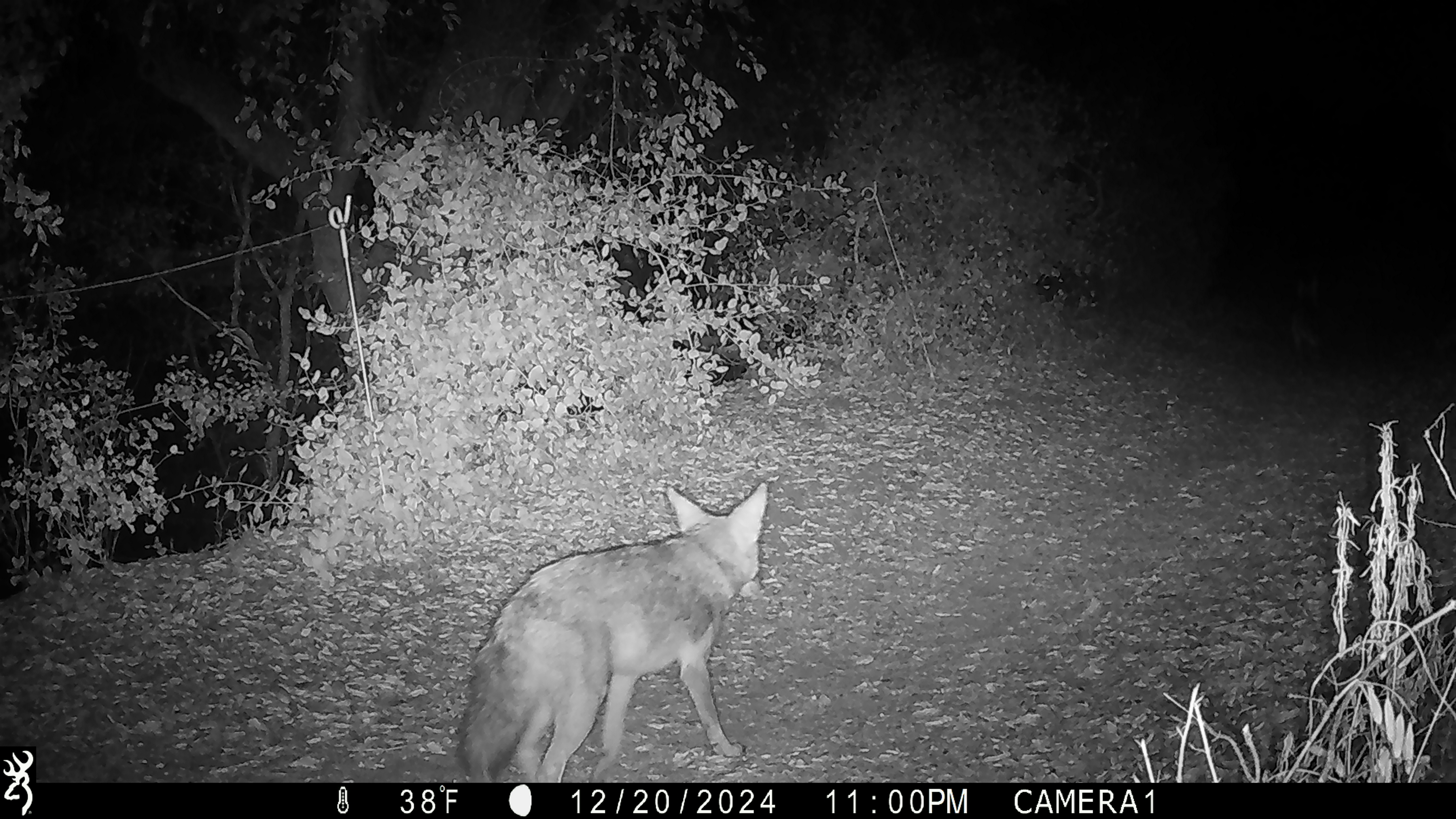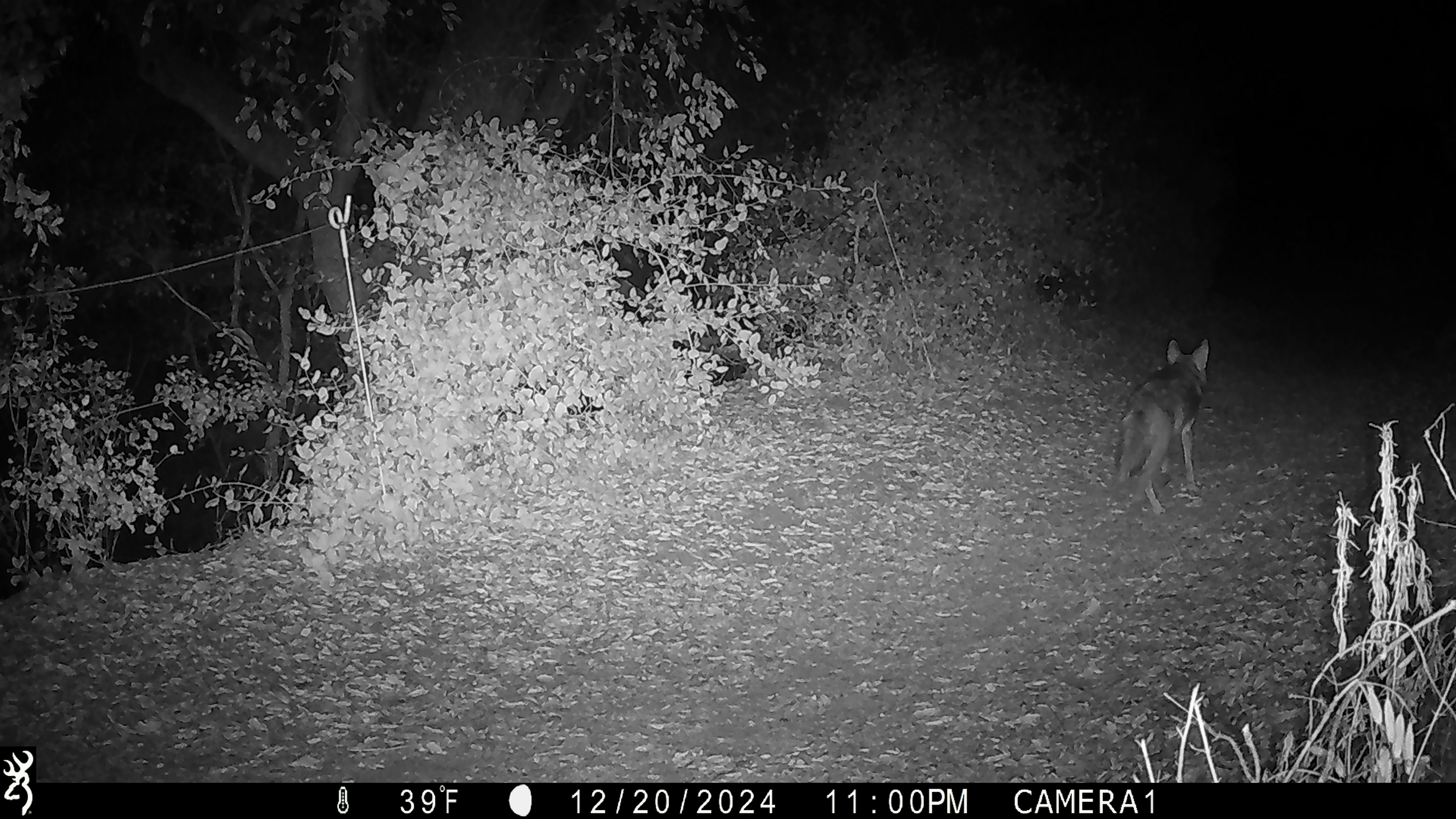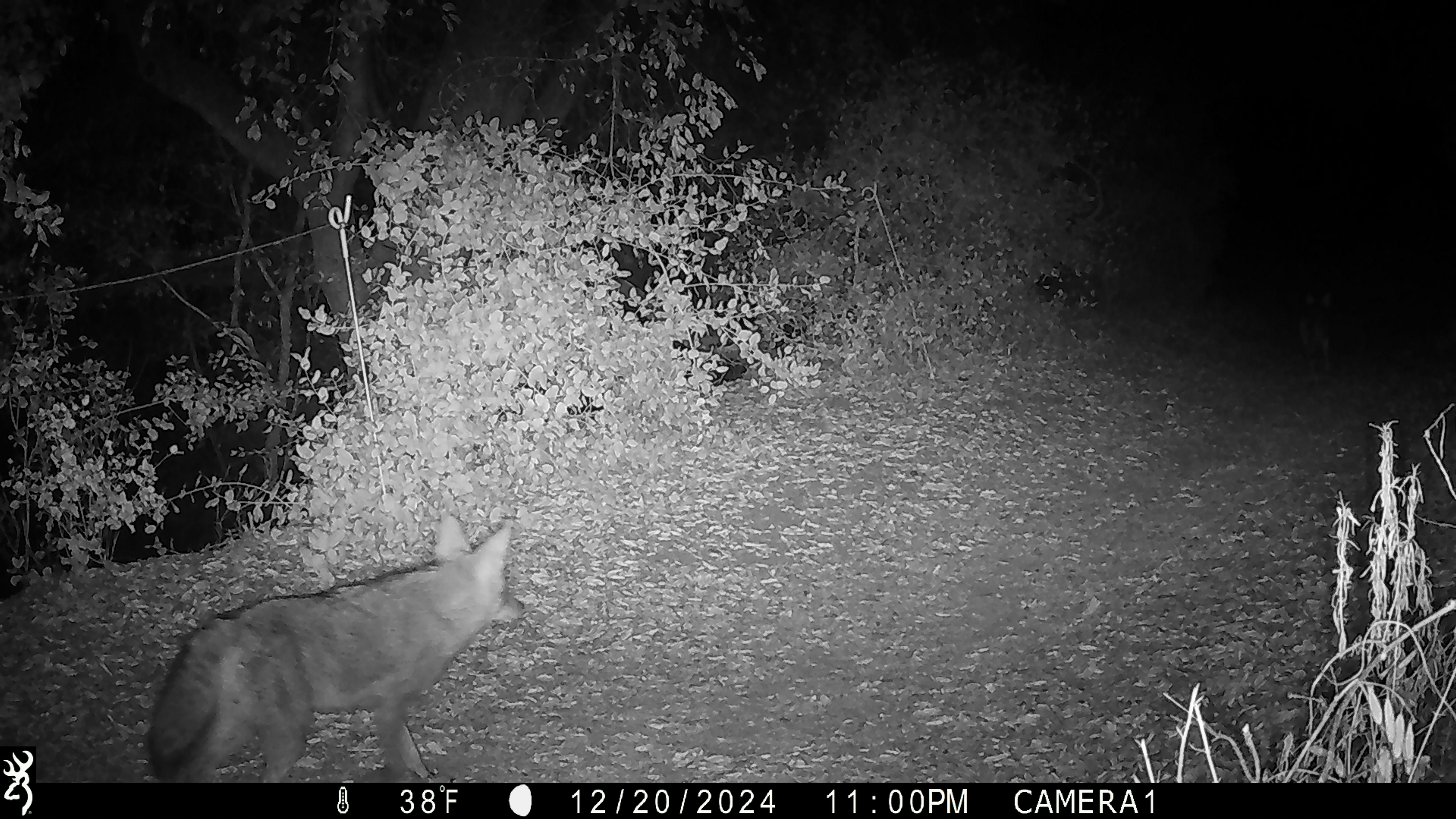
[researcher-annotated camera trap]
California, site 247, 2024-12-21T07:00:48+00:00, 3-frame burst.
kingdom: Animalia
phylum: Chordata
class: Mammalia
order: Carnivora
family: Canidae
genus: Canis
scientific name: Canis latrans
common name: coyote